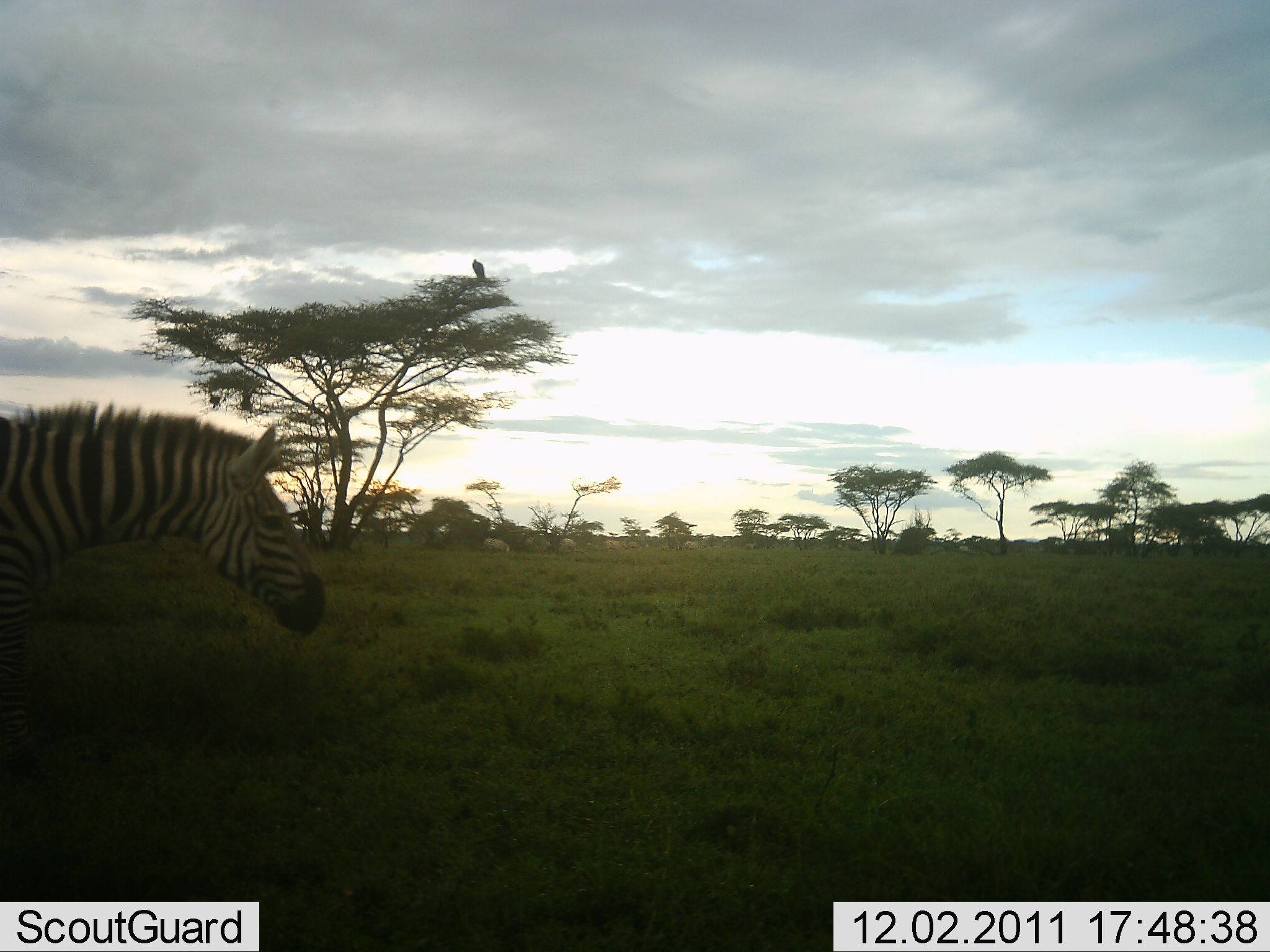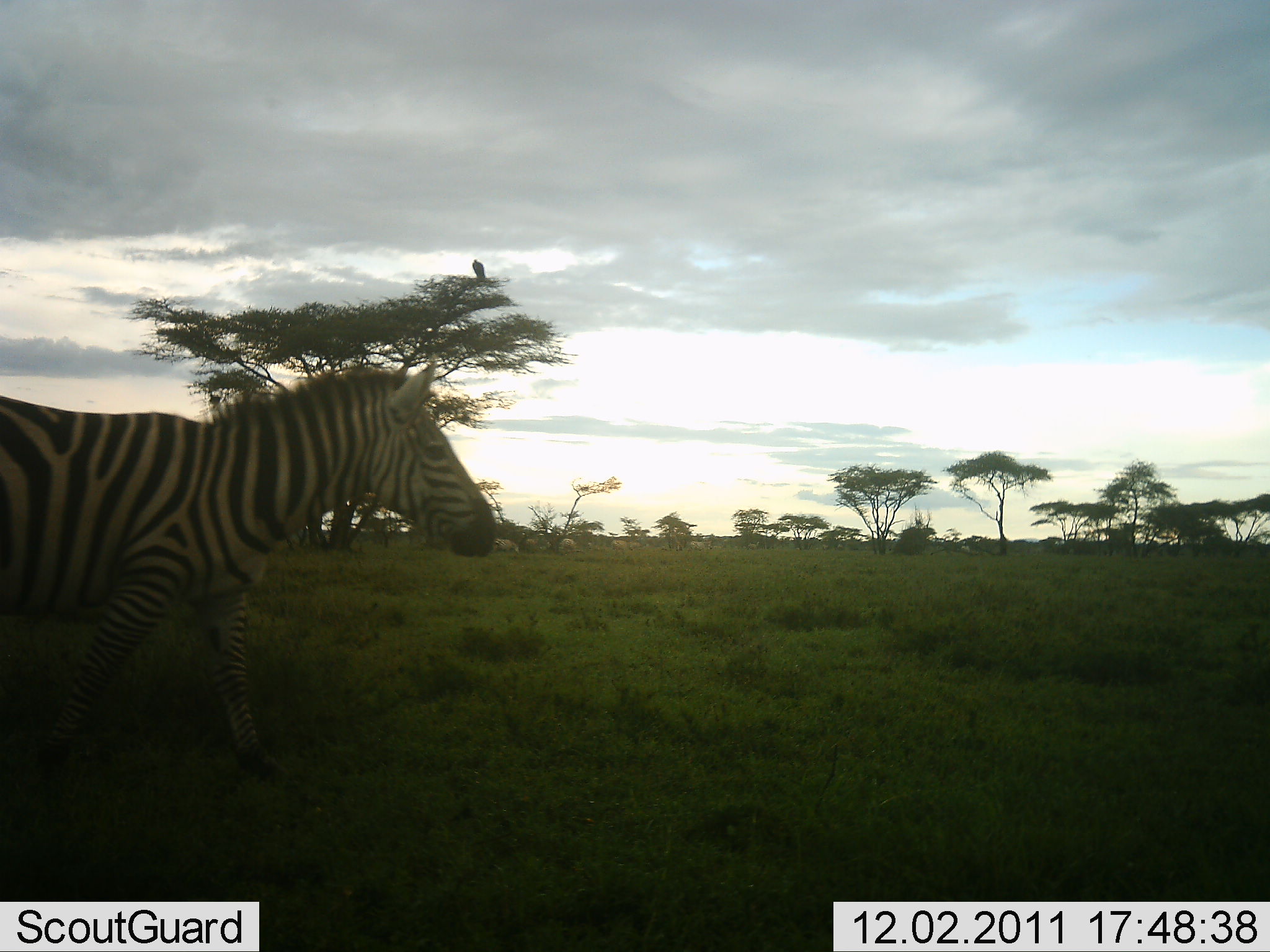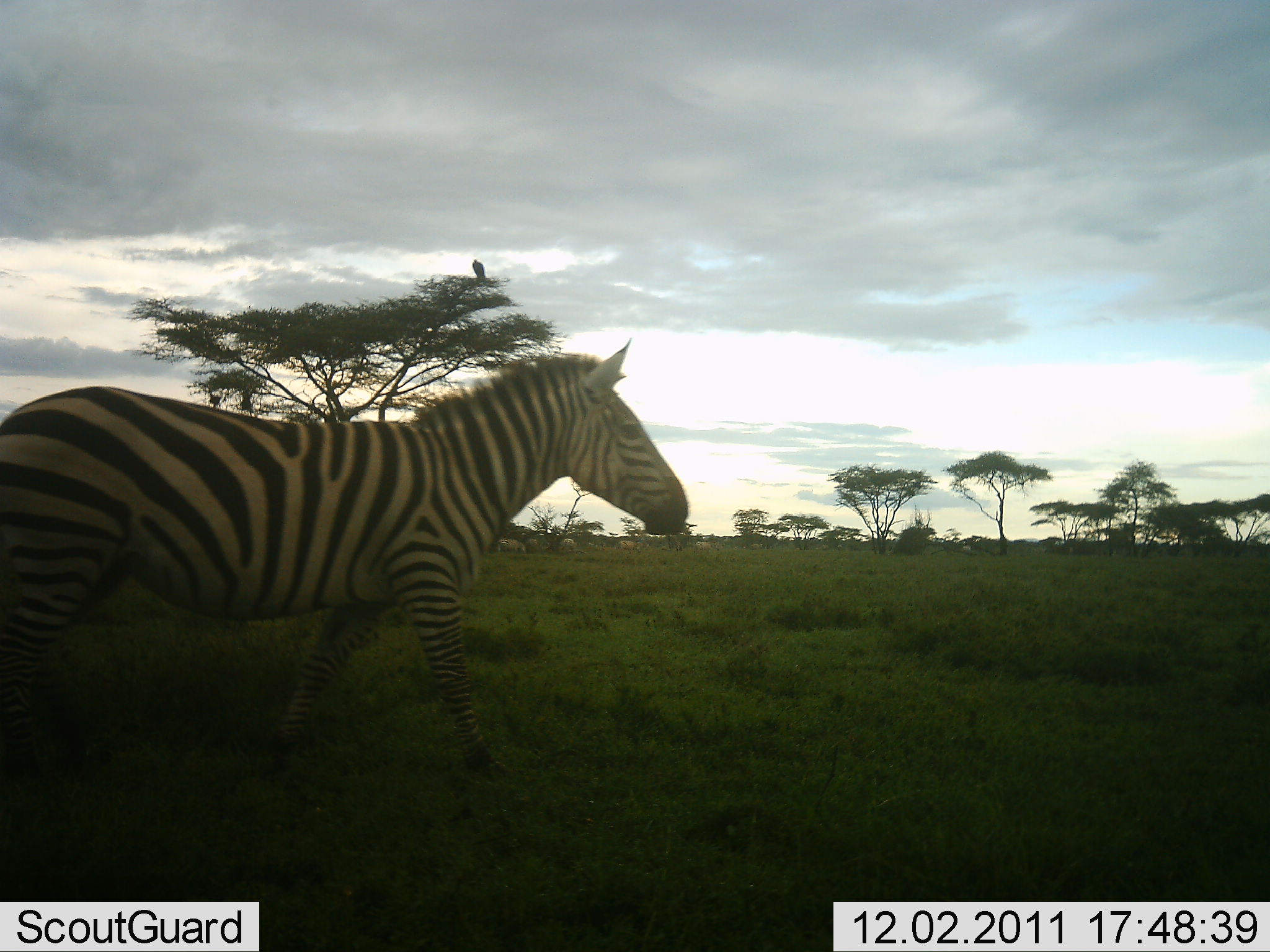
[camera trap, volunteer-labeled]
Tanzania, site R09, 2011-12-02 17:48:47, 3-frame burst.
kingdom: Animalia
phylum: Chordata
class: Mammalia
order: Perissodactyla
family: Equidae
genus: Equus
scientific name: Equus quagga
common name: plains zebra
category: zebra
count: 1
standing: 0%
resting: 0%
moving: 93%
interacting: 0%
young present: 0%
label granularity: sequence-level